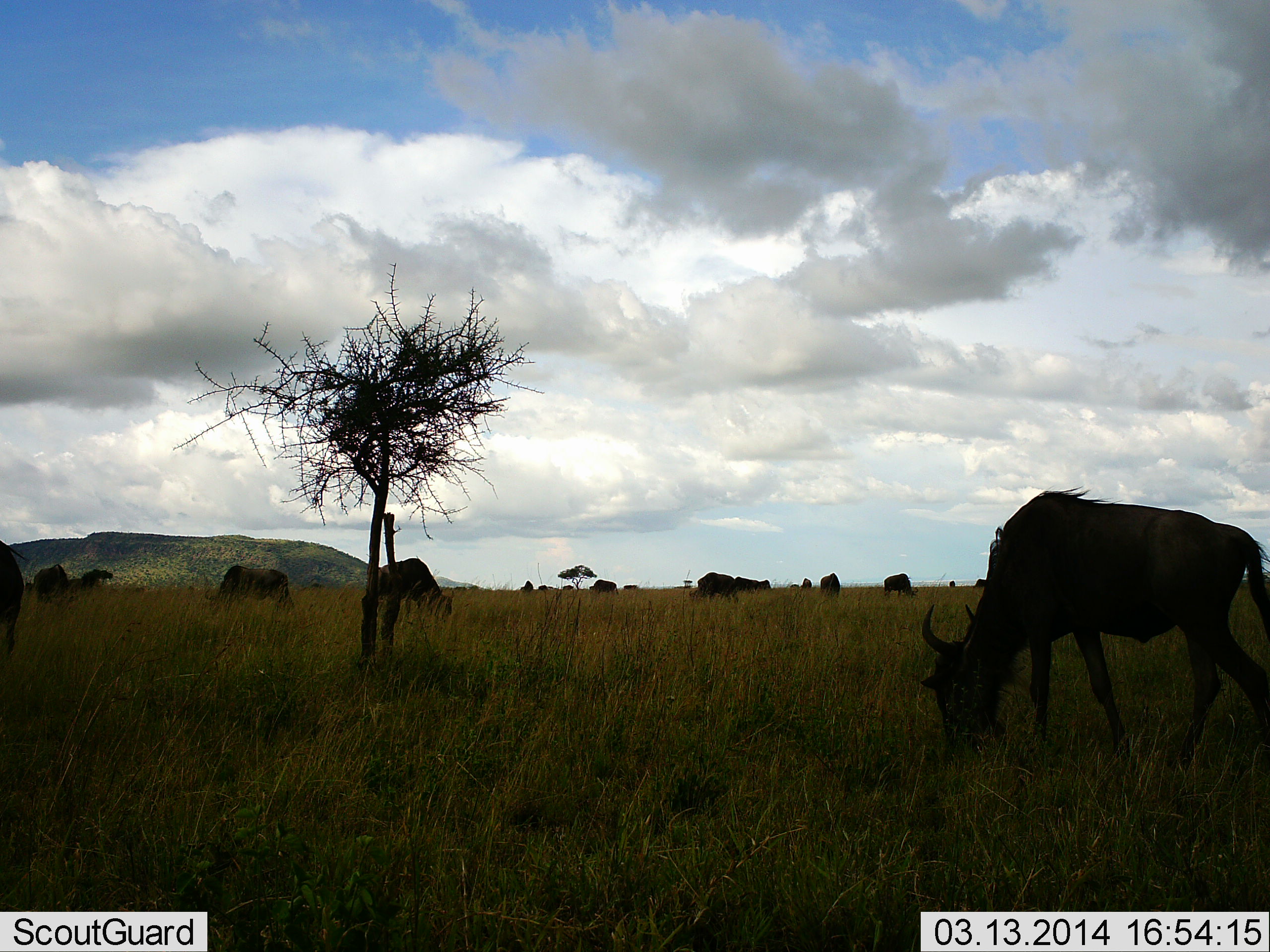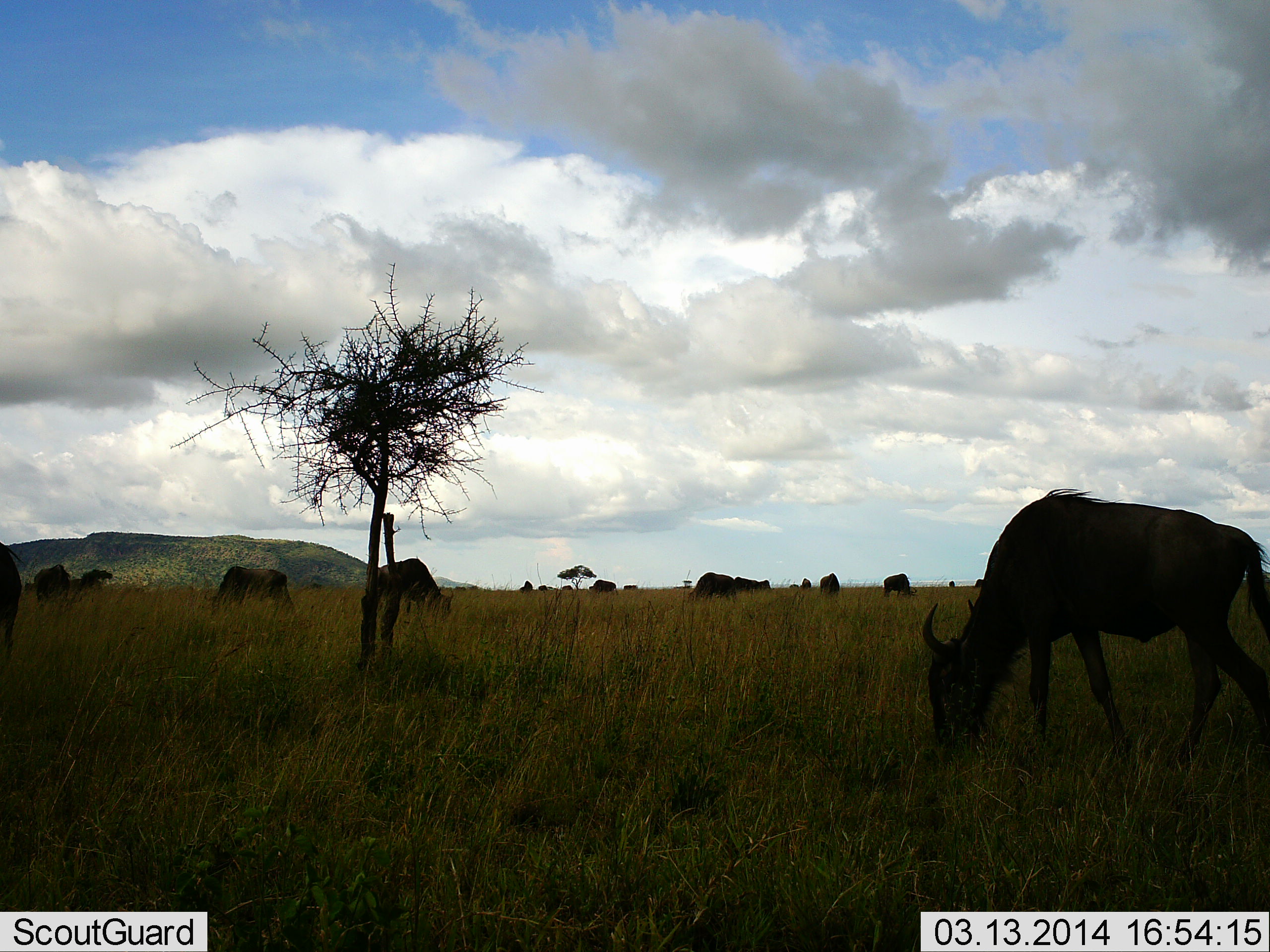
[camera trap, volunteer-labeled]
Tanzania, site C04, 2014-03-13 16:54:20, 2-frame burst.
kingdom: Animalia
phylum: Chordata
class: Mammalia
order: Artiodactyla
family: Bovidae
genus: Connochaetes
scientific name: Connochaetes taurinus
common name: blue wildebeest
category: wildebeest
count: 11-50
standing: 50%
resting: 0%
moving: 0%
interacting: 0%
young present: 0%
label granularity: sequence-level